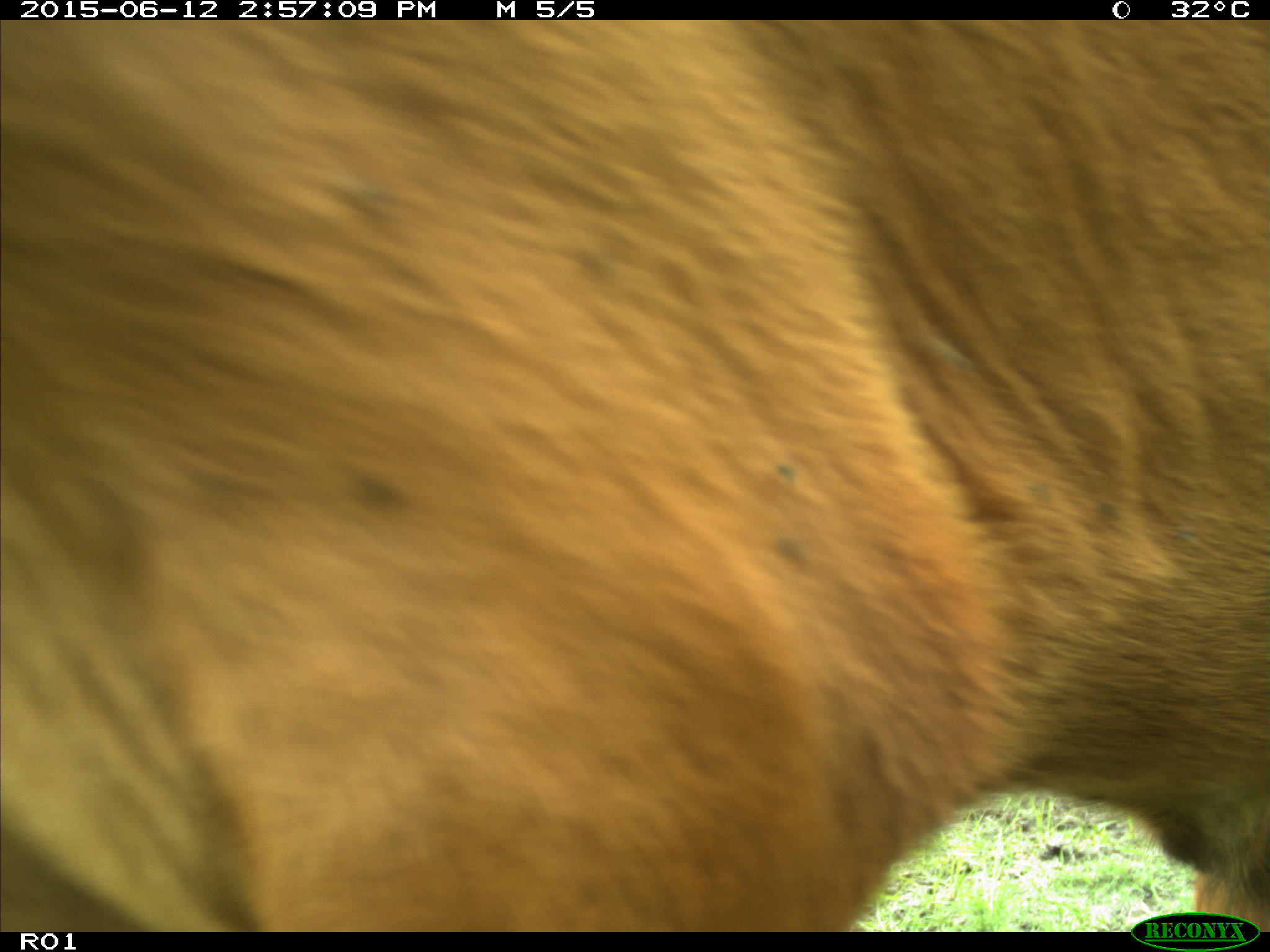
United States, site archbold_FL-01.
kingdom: Animalia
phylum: Chordata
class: Mammalia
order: Artiodactyla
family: Bovidae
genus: Bos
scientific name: Bos taurus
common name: domestic cow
Bos taurus (domestic cow).